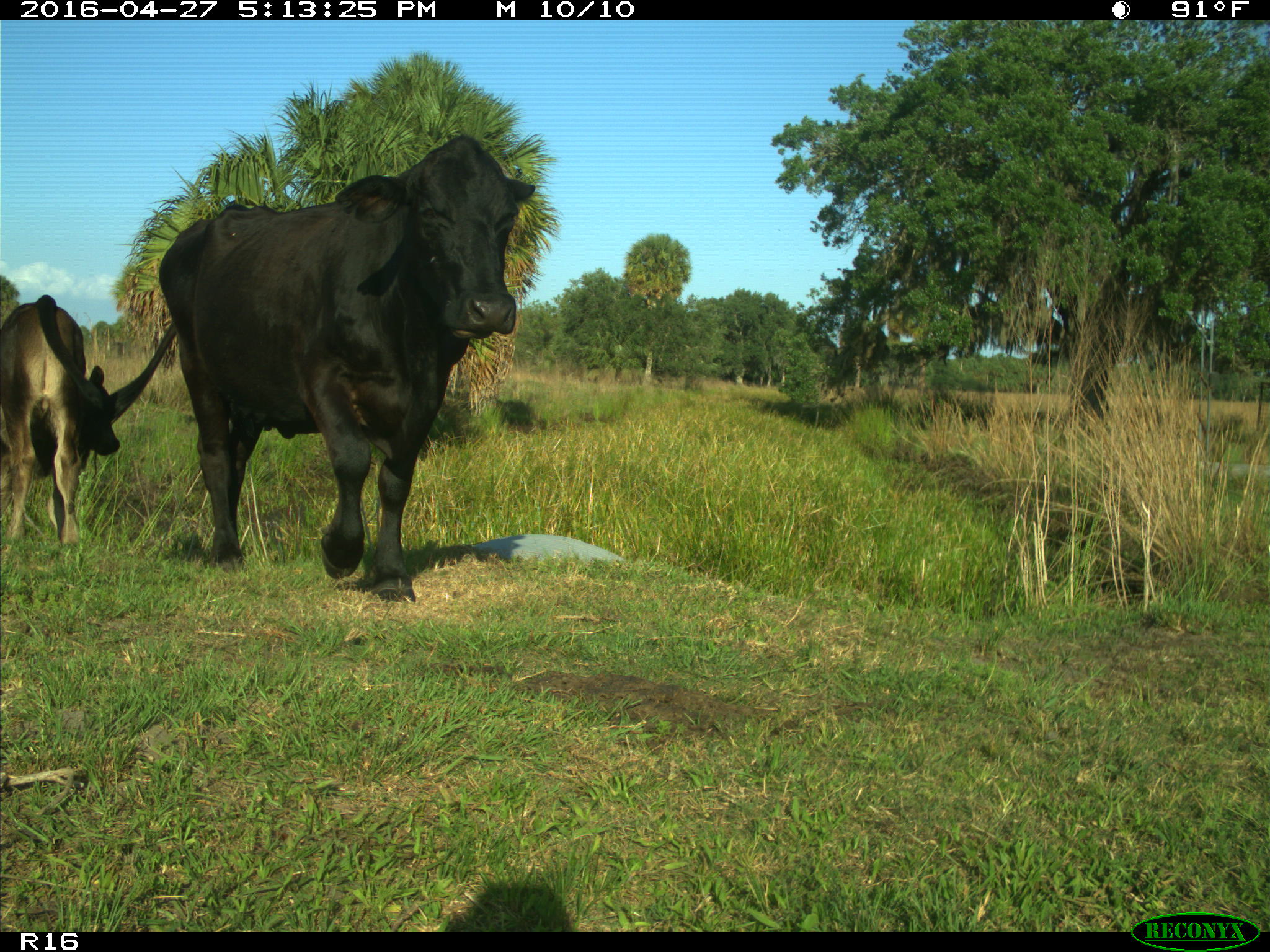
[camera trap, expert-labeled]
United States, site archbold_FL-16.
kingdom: Animalia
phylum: Chordata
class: Mammalia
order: Artiodactyla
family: Bovidae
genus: Bos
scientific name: Bos taurus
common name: domestic cow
Bos taurus (domestic cow).